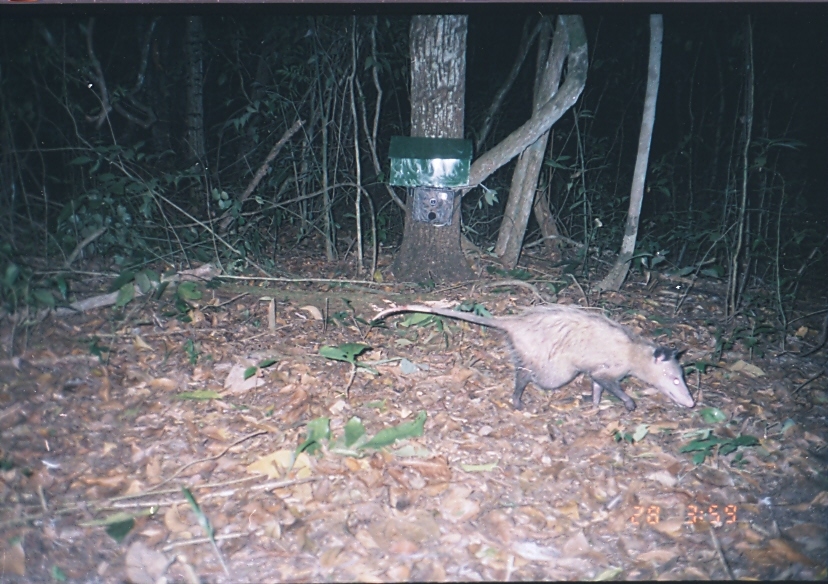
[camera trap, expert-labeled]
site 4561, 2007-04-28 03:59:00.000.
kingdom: Animalia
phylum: Chordata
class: Mammalia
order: Didelphimorphia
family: Didelphidae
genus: Didelphis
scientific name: Didelphis virginiana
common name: virginia opossum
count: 1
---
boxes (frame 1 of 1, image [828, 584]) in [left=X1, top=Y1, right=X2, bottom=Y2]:
didelphis virginiana: [left=370, top=302, right=696, bottom=415]